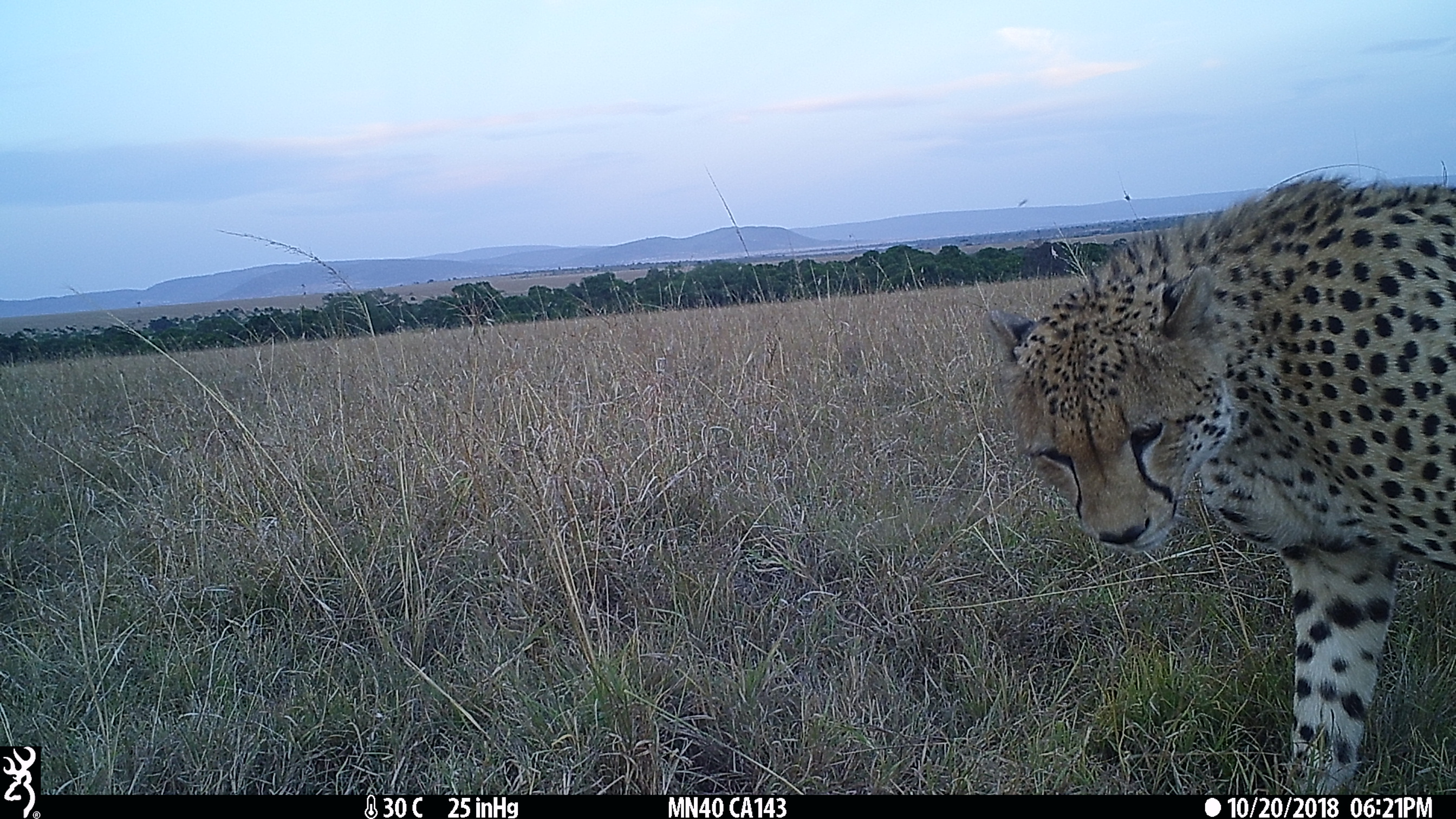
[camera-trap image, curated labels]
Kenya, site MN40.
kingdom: Animalia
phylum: Chordata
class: Mammalia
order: Carnivora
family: Felidae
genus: Acinonyx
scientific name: Acinonyx jubatus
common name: cheetah